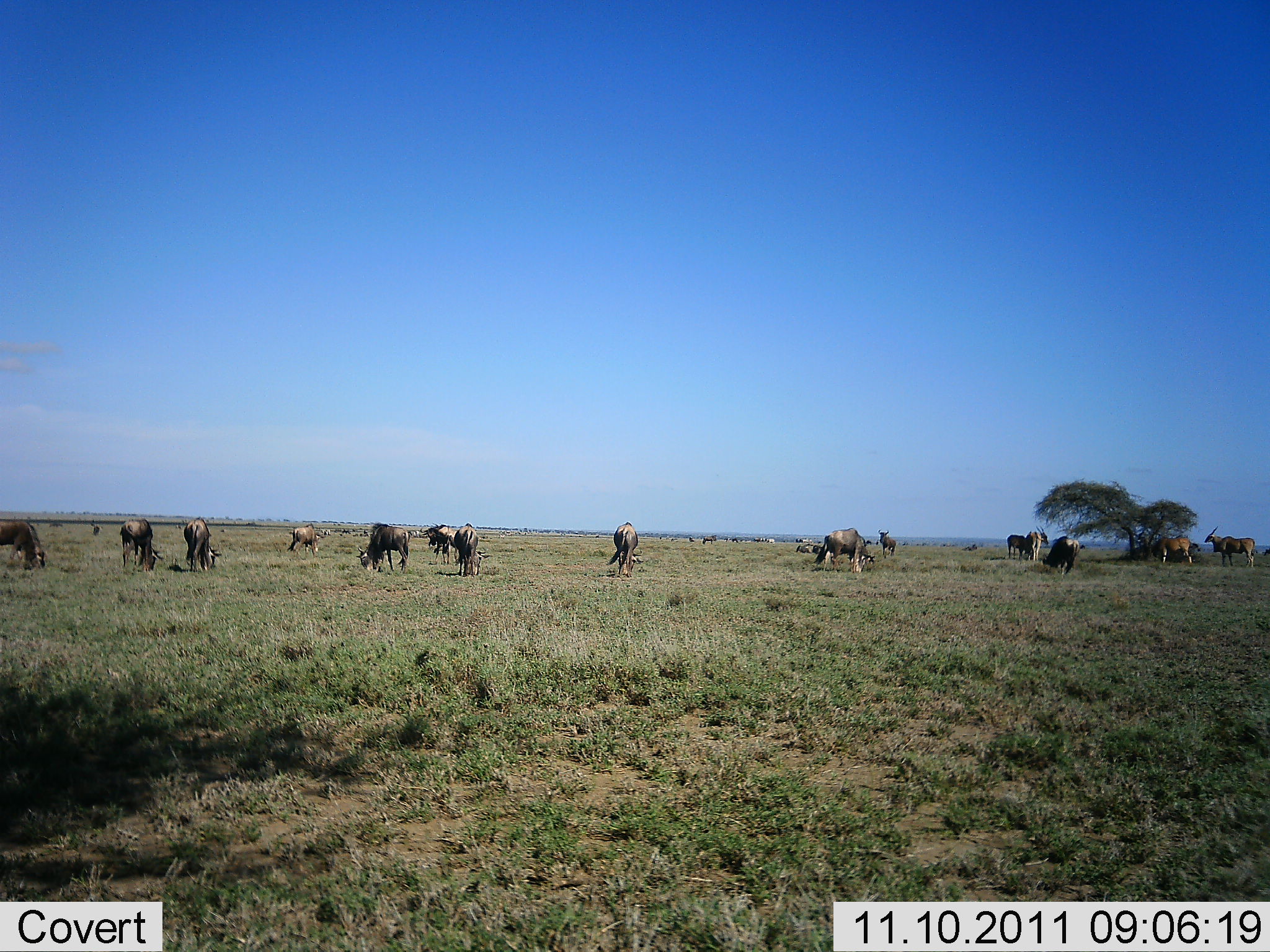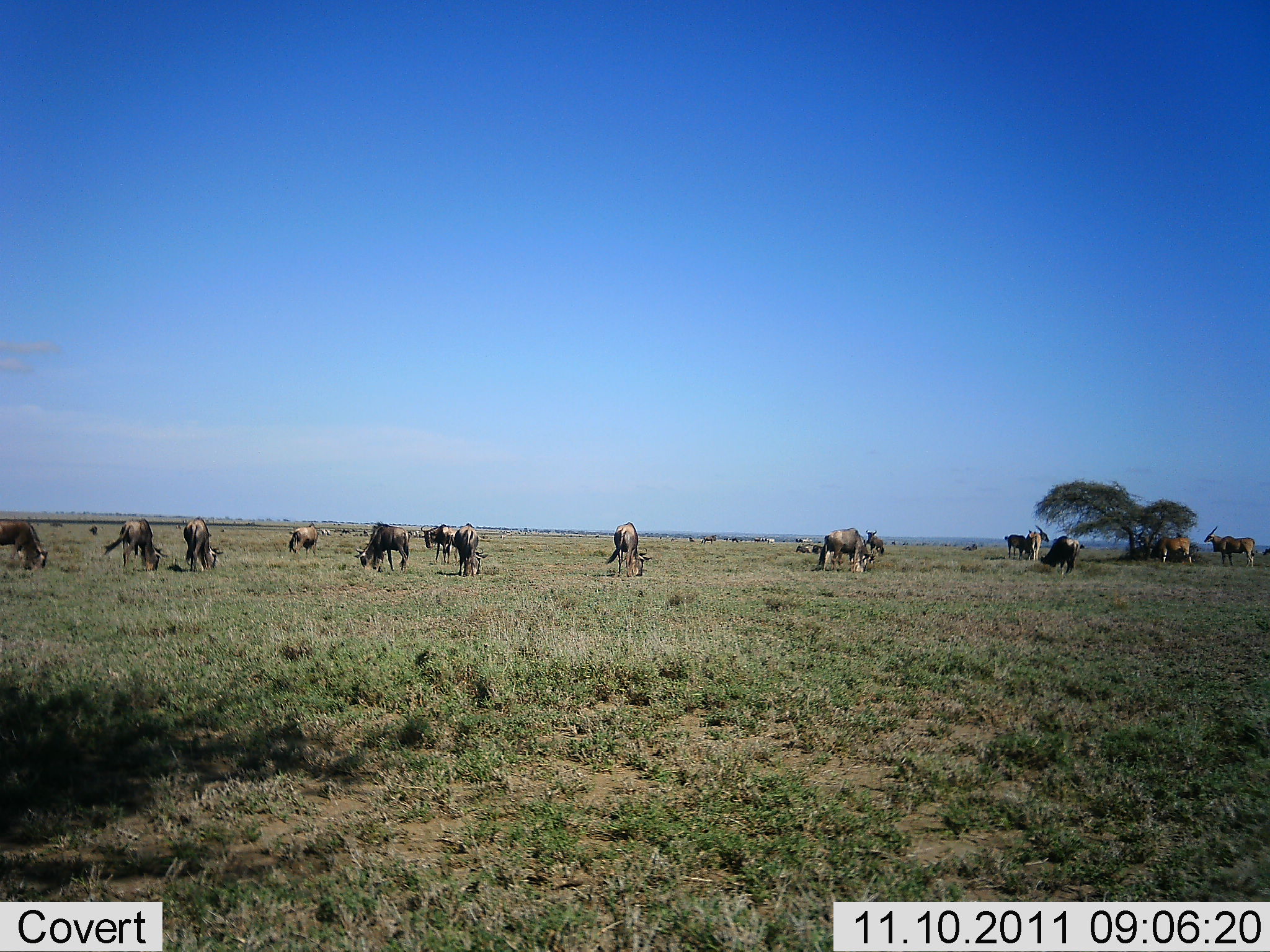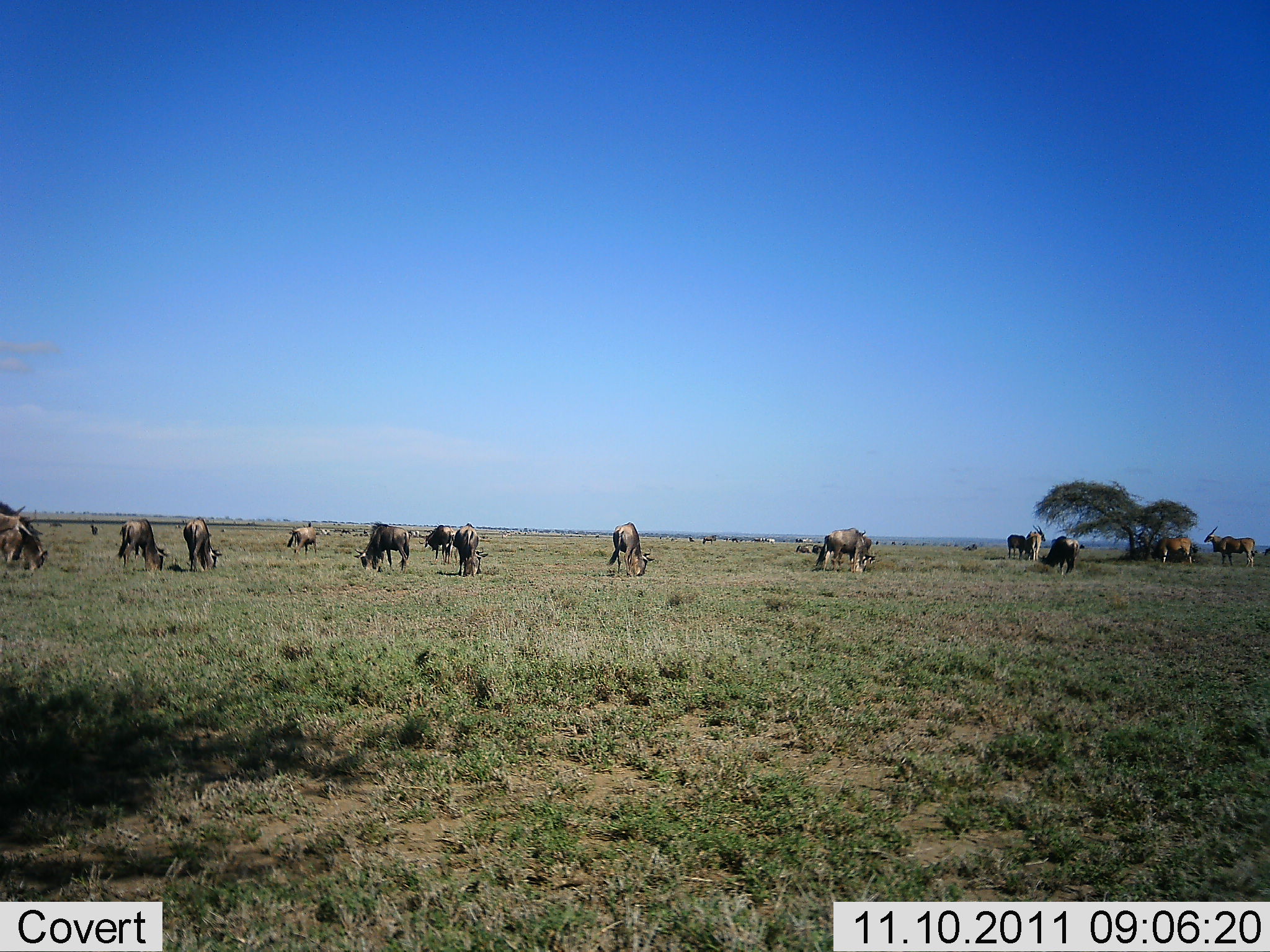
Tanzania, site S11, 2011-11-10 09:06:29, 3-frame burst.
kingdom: Animalia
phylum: Chordata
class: Mammalia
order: Artiodactyla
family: Bovidae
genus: Tragelaphus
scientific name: Tragelaphus oryx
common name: eland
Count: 2.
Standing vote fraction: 70%.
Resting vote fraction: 0%.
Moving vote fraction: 0%.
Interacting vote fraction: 0%.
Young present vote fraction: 0%.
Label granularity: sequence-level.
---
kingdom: Animalia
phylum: Chordata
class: Mammalia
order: Artiodactyla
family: Bovidae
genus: Connochaetes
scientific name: Connochaetes taurinus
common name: blue wildebeest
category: wildebeest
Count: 11-50.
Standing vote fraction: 50%.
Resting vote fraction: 9%.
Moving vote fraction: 14%.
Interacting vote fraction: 0%.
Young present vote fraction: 0%.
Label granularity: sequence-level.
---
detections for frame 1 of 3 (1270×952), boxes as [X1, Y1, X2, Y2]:
animal: [356, 523, 411, 575]; [0, 519, 47, 573]; [119, 518, 164, 574]; [181, 515, 223, 572]; [1204, 524, 1255, 570]; [452, 522, 493, 576]; [606, 520, 644, 577]; [1042, 535, 1081, 575]; [1146, 535, 1194, 565]; [420, 522, 451, 566]; [285, 523, 321, 559]
group: [813, 526, 875, 574]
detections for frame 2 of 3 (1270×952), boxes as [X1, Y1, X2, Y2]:
animal: [356, 523, 411, 575]; [0, 519, 47, 573]; [119, 518, 164, 574]; [181, 515, 223, 572]; [1204, 524, 1255, 570]; [452, 522, 493, 576]; [606, 520, 644, 577]; [1042, 535, 1081, 575]; [1146, 535, 1194, 565]; [420, 522, 451, 566]; [285, 523, 321, 559]; [1024, 525, 1048, 563]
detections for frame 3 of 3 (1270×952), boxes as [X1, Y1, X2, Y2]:
animal: [356, 523, 411, 575]; [0, 519, 47, 573]; [119, 518, 164, 574]; [181, 515, 223, 572]; [1204, 524, 1255, 570]; [452, 522, 493, 576]; [606, 520, 644, 577]; [1042, 535, 1081, 575]; [1146, 535, 1194, 565]; [420, 522, 451, 566]; [285, 523, 321, 559]; [1024, 525, 1048, 563]